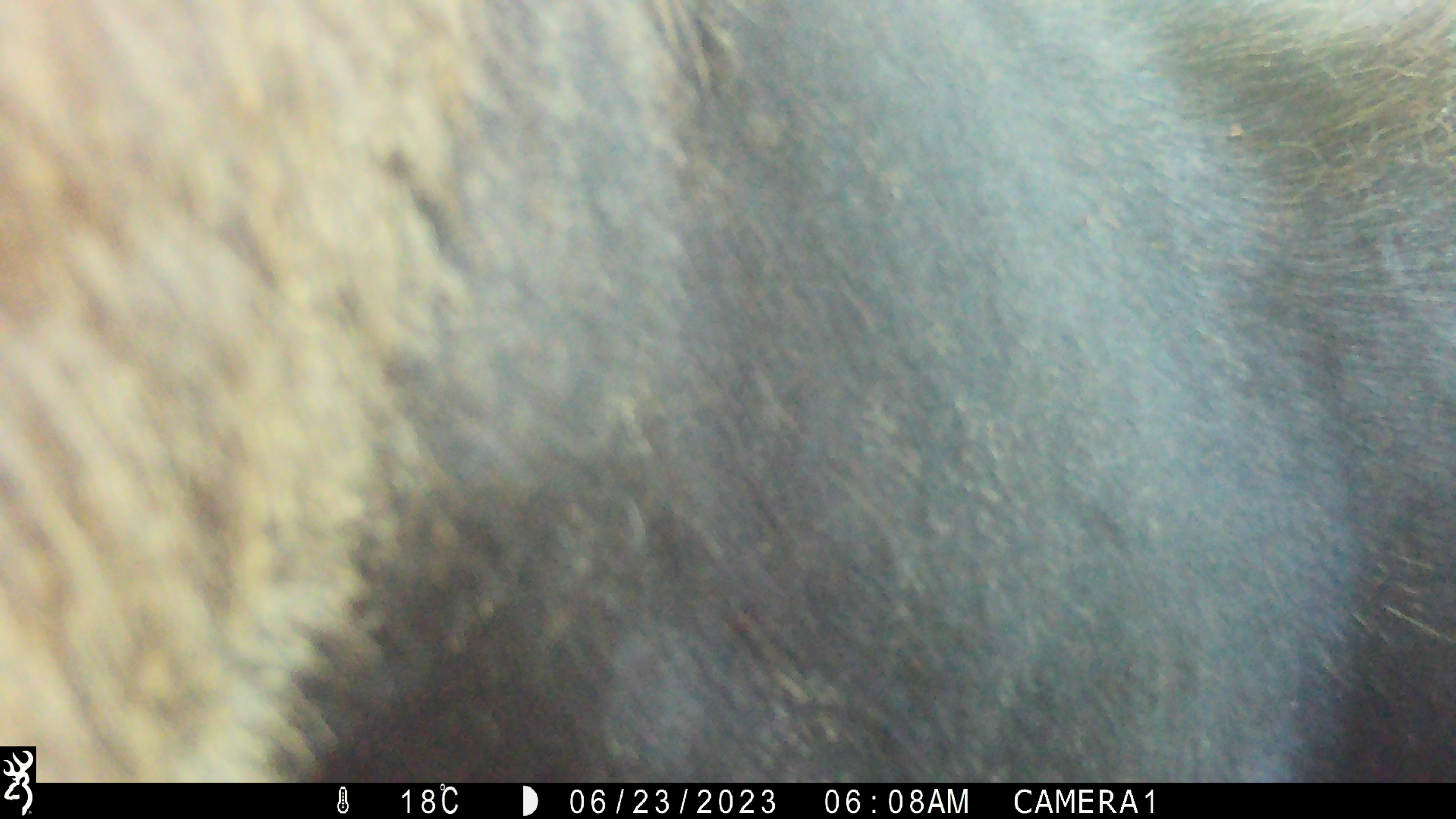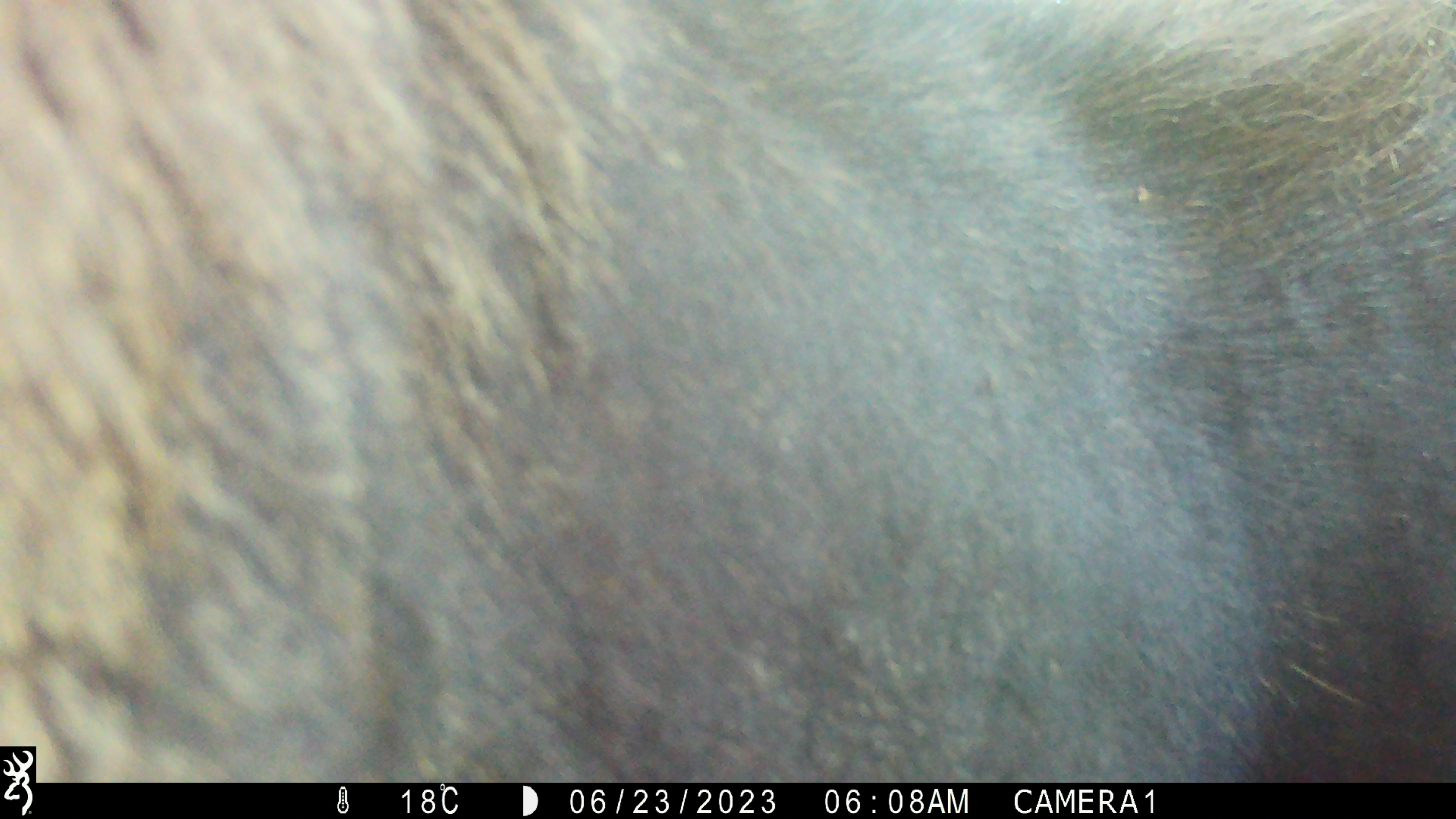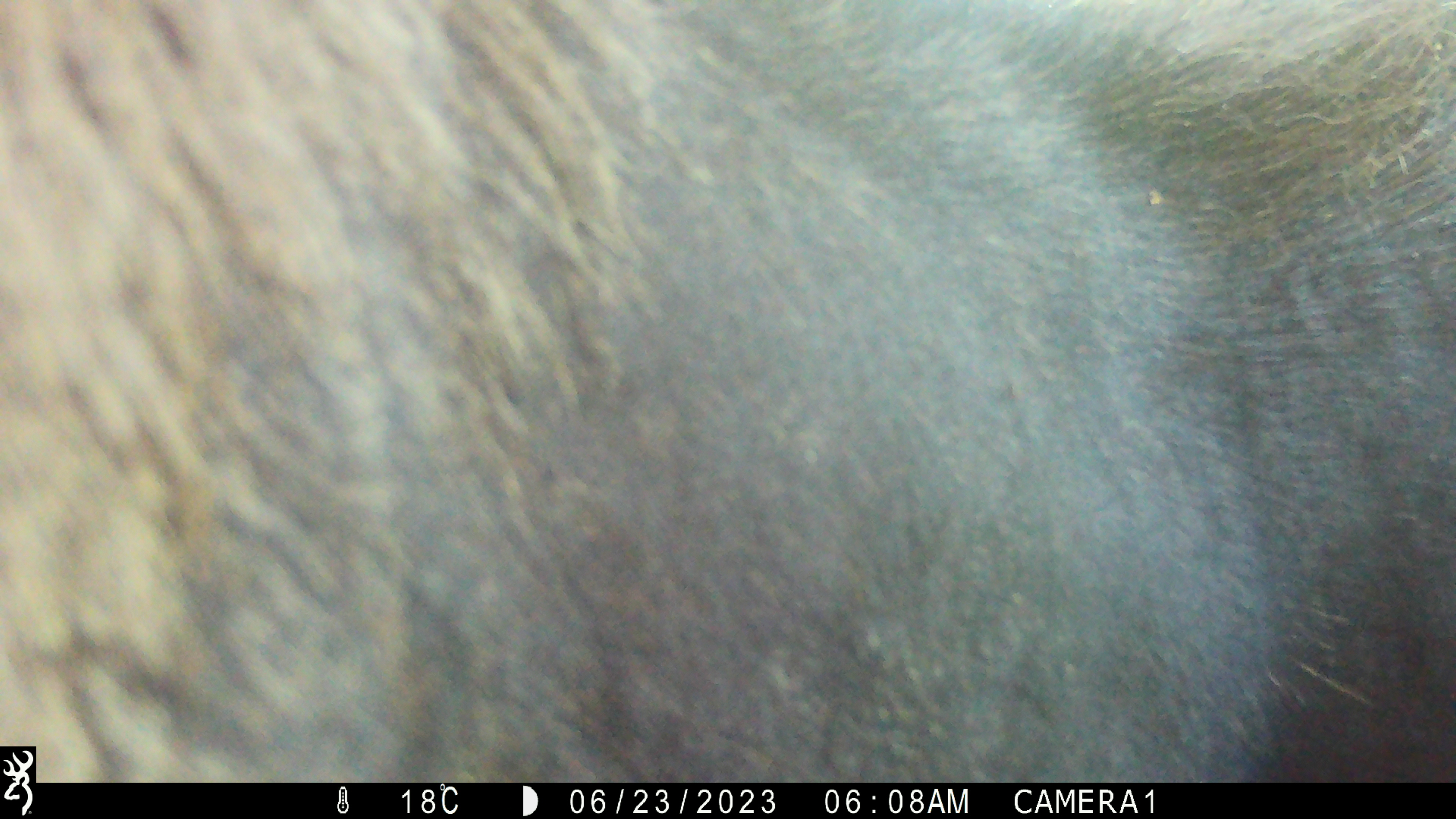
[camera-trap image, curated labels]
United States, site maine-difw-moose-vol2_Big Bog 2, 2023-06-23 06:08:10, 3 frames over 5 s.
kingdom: Animalia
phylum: Chordata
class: Mammalia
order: Artiodactyla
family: Cervidae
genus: Alces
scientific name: Alces alces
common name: moose